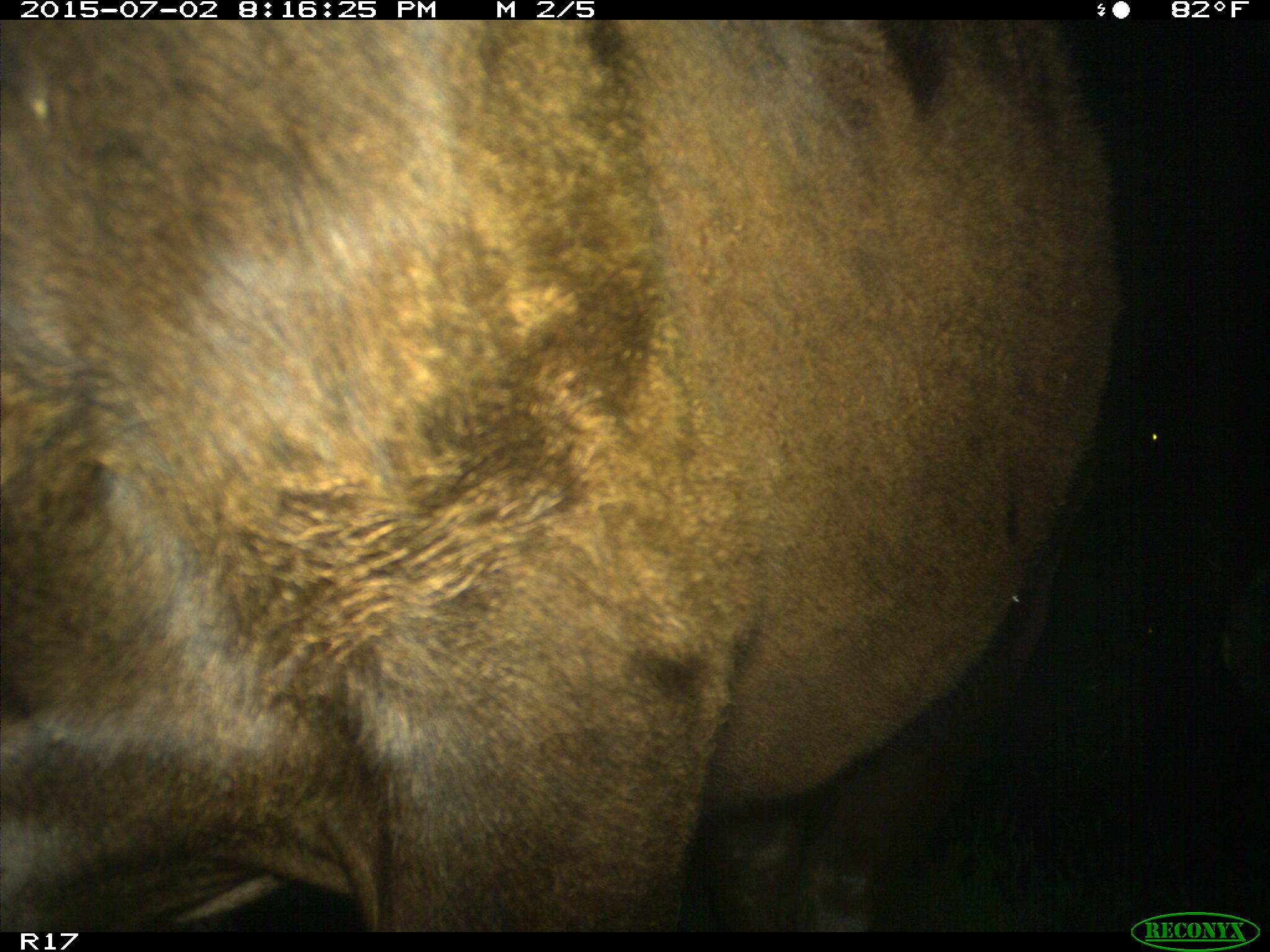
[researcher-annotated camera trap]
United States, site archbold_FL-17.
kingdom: Animalia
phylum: Chordata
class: Mammalia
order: Artiodactyla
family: Bovidae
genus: Bos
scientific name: Bos taurus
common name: domestic cow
Bos taurus (domestic cow).